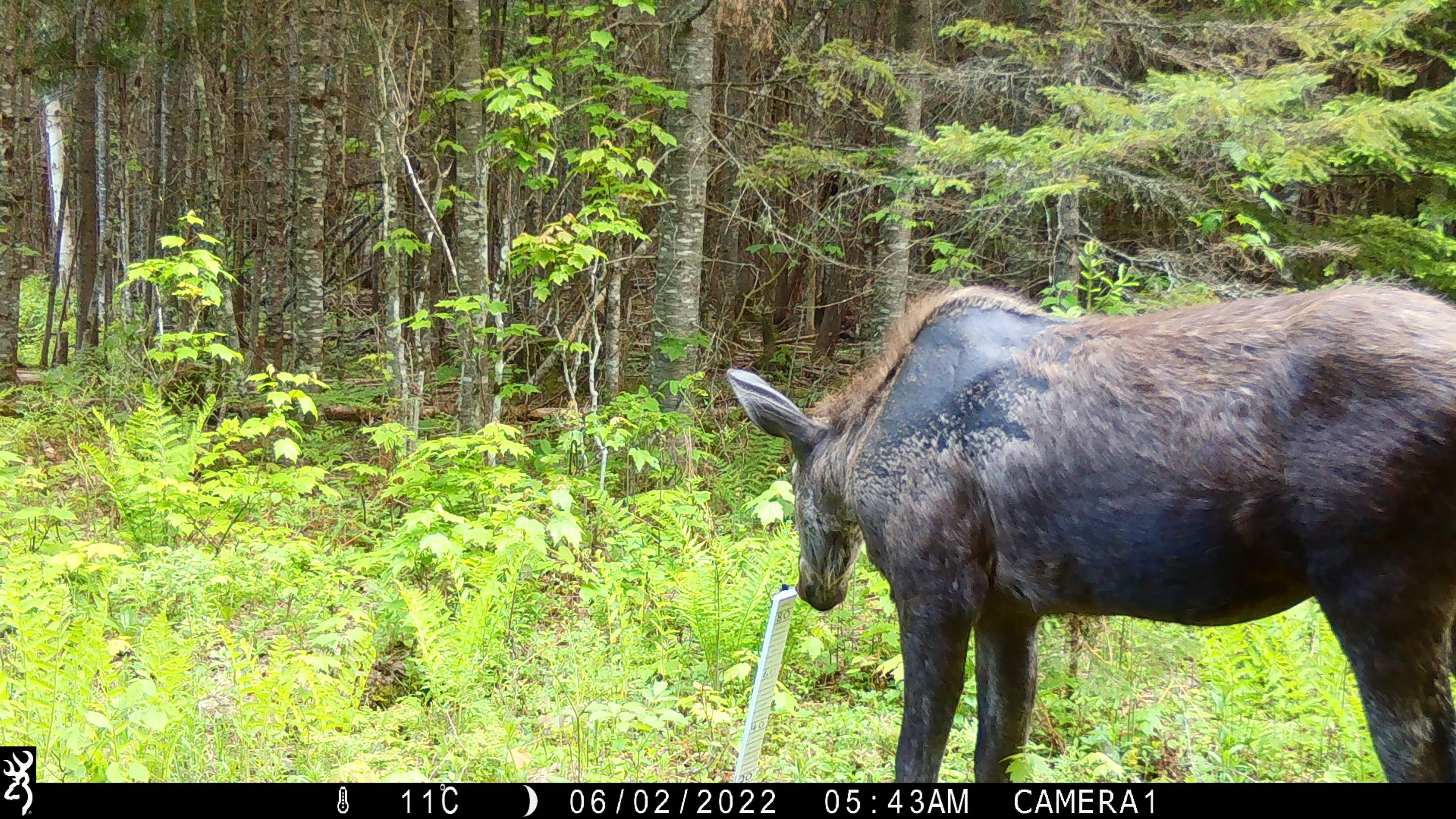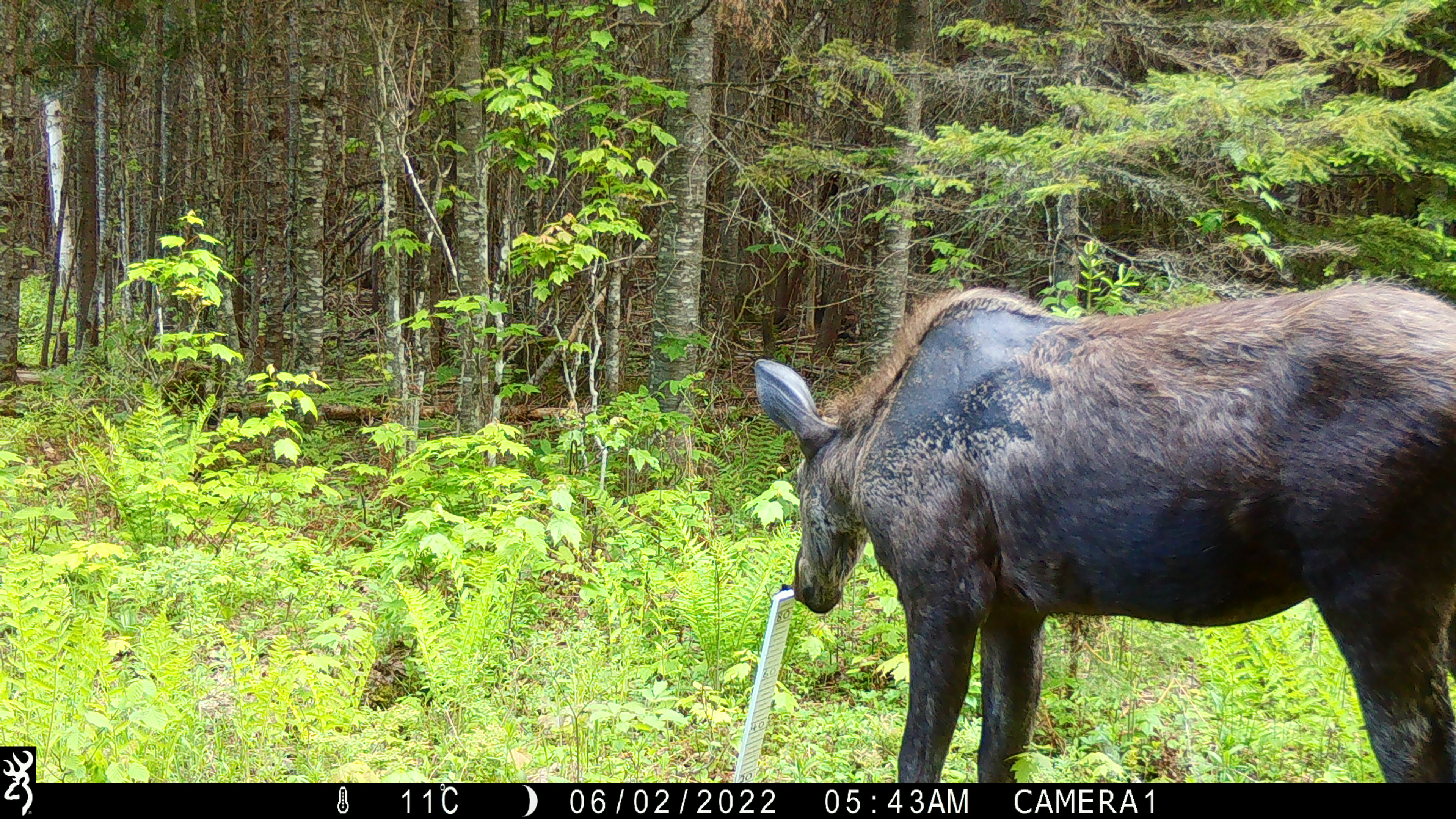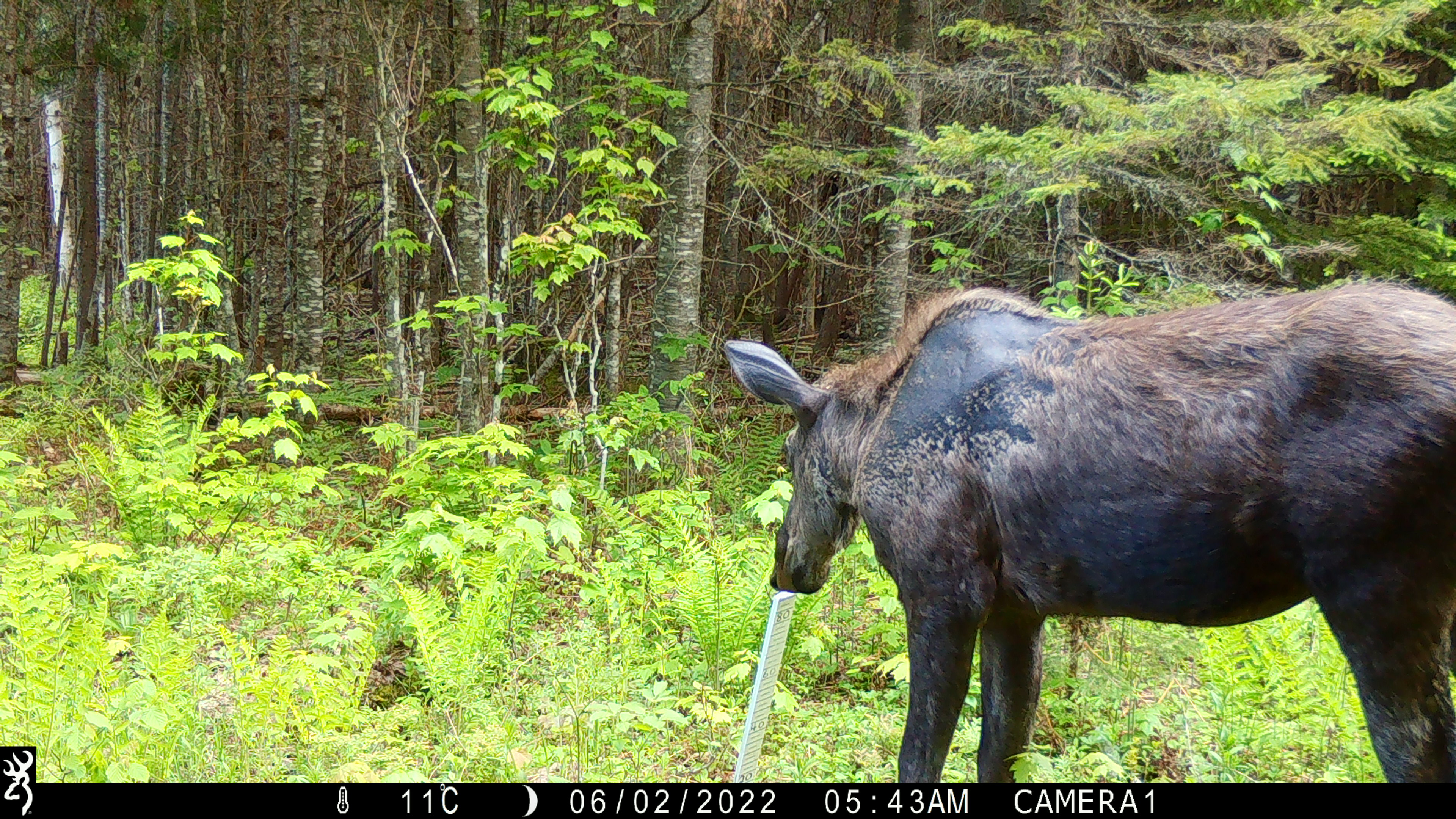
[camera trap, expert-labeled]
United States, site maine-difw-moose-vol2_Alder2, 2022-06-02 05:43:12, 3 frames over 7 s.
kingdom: Animalia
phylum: Chordata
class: Mammalia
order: Artiodactyla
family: Cervidae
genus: Alces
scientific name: Alces alces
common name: moose